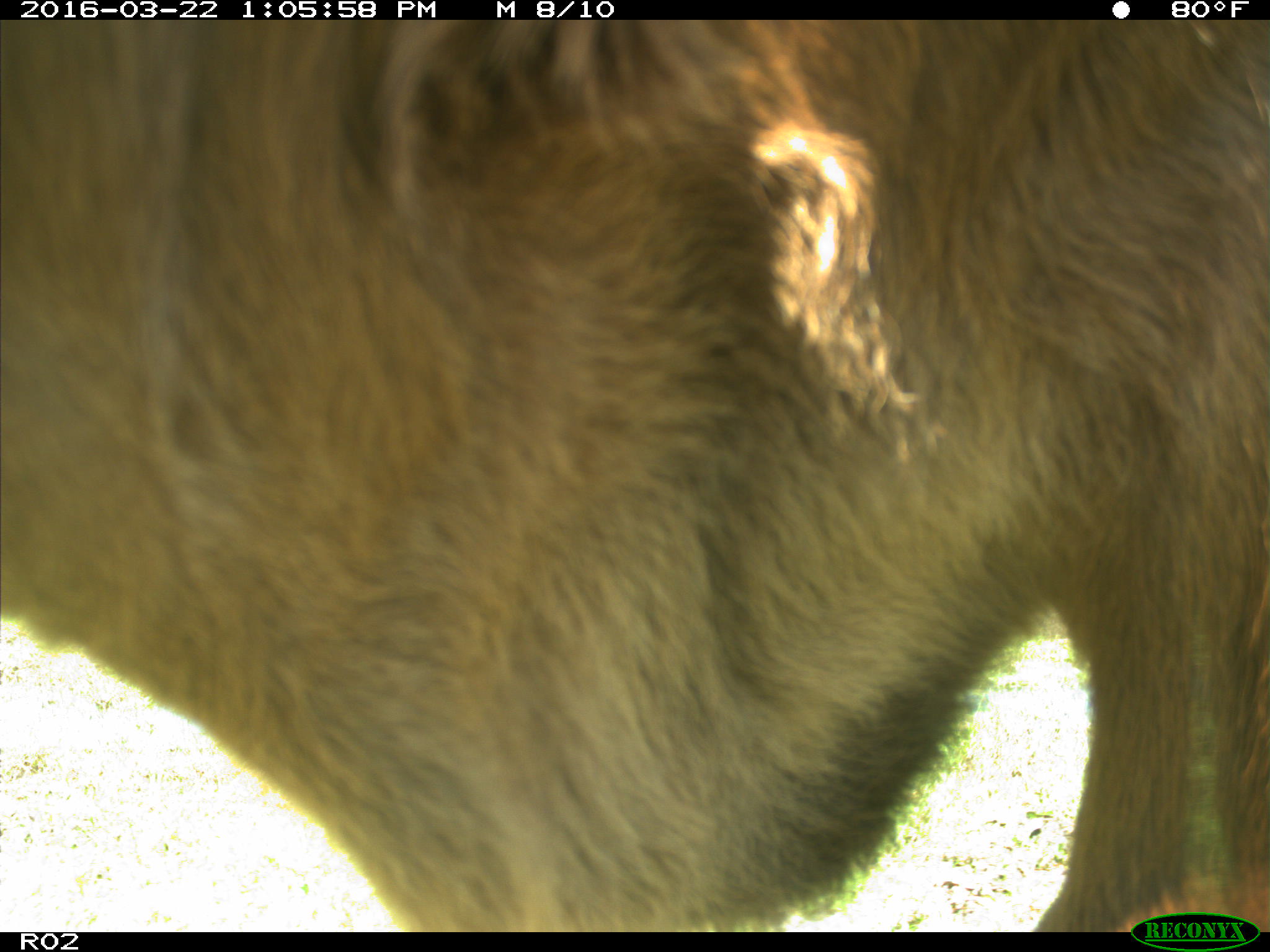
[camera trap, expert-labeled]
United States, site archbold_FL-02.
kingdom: Animalia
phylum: Chordata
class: Mammalia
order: Artiodactyla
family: Bovidae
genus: Bos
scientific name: Bos taurus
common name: domestic cow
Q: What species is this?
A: Bos taurus (domestic cow).